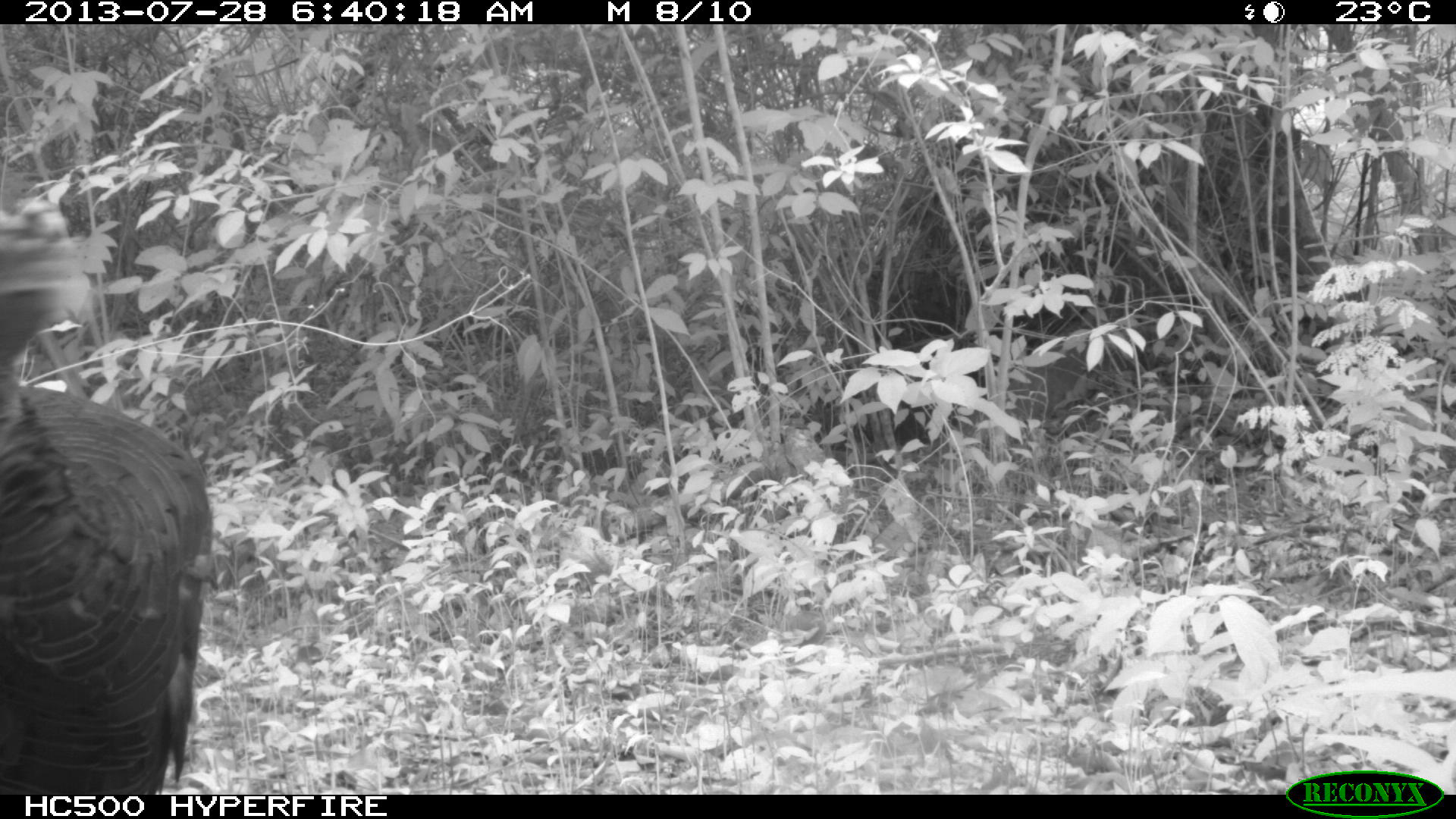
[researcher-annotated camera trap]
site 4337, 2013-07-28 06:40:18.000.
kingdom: Animalia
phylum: Chordata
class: Aves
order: Galliformes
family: Phasianidae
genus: Meleagris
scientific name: Meleagris ocellata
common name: ocellated turkey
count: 1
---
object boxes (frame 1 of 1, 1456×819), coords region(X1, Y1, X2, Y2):
meleagris ocellata: region(0, 194, 213, 793)